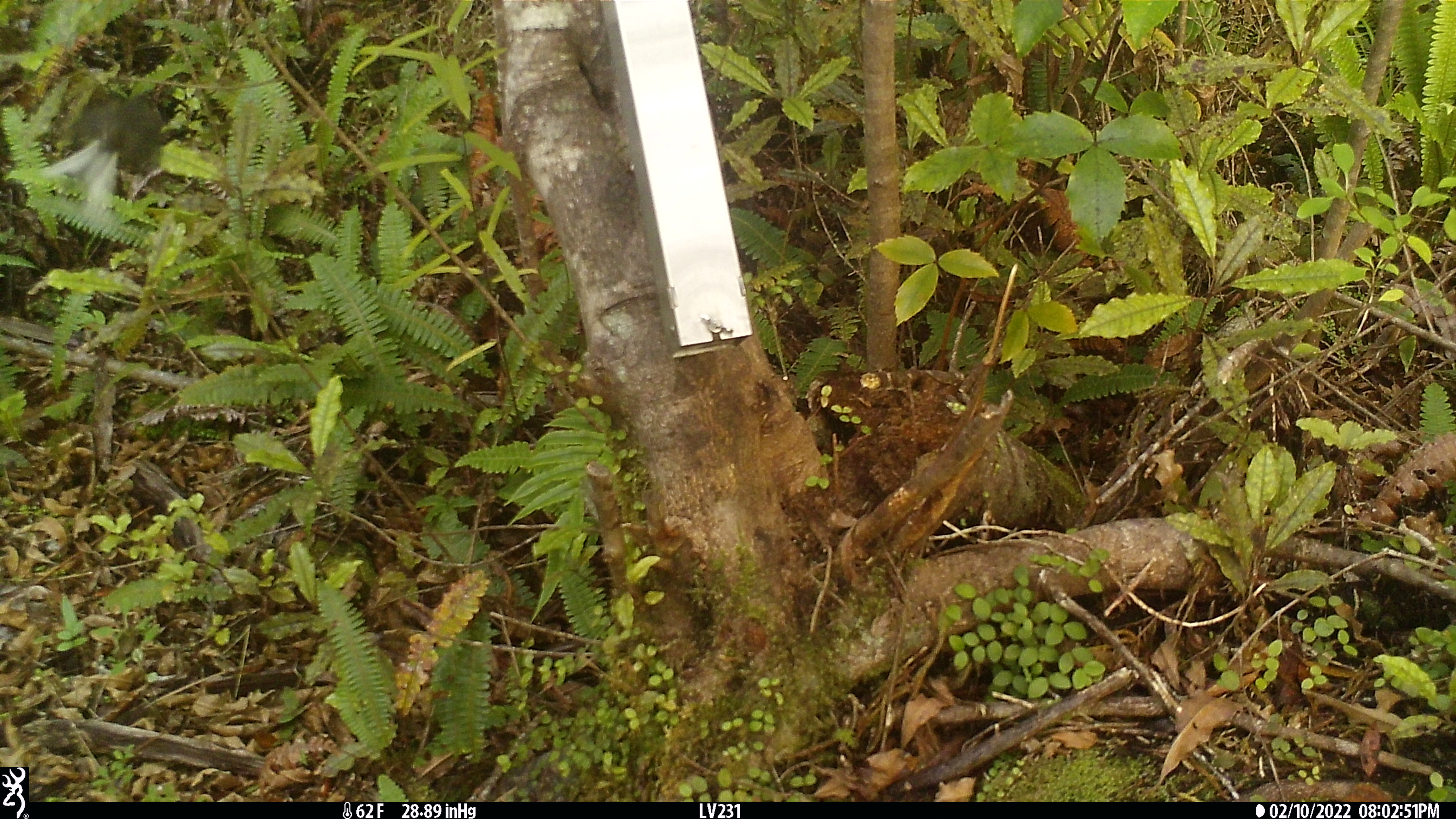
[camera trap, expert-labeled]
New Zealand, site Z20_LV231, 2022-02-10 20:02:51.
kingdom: Animalia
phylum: Chordata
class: Aves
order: Passeriformes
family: Rhipiduridae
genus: Rhipidura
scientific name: Rhipidura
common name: fantails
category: fantail